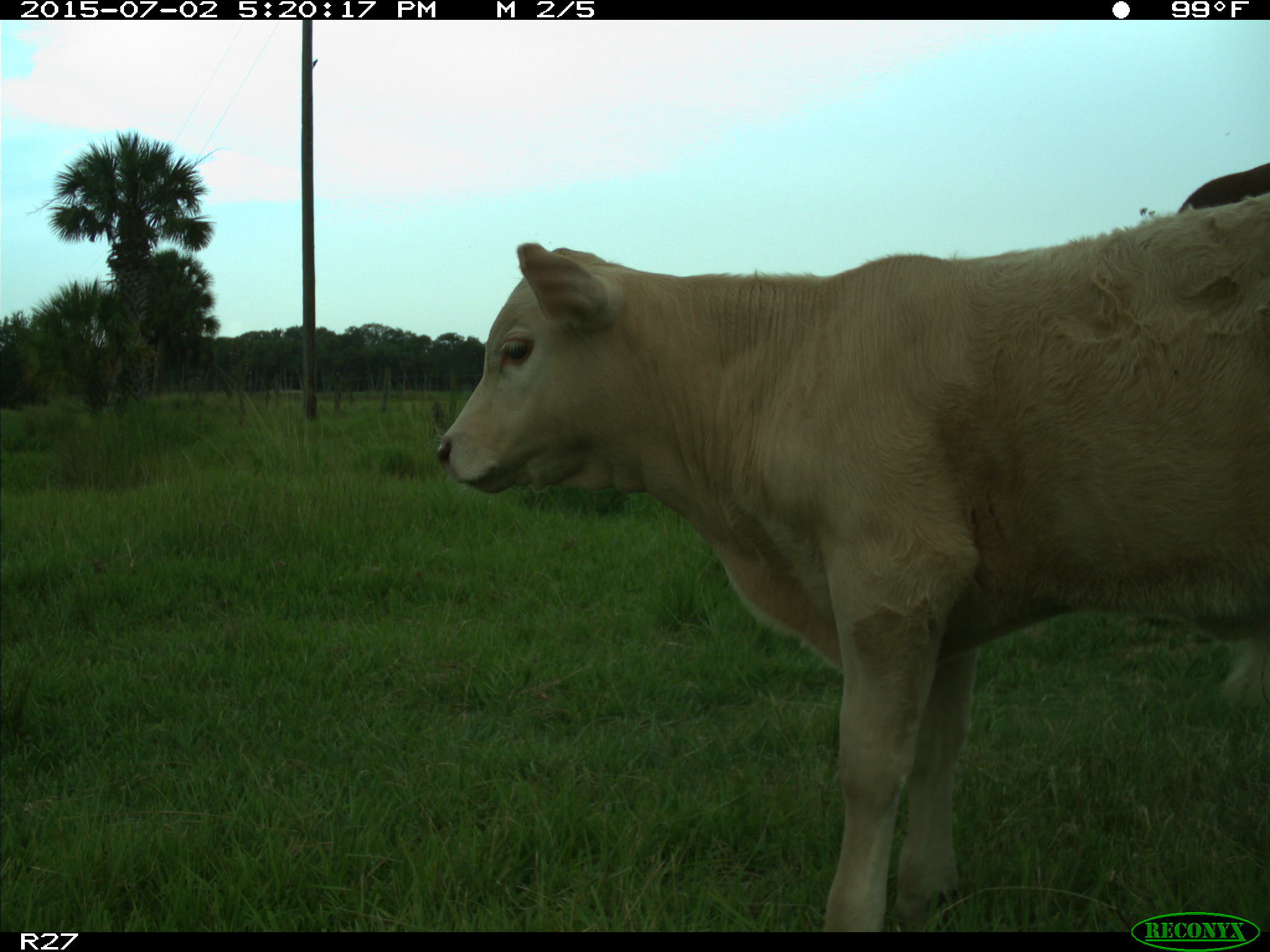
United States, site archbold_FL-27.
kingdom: Animalia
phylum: Chordata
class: Mammalia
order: Artiodactyla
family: Bovidae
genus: Bos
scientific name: Bos taurus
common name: domestic cow